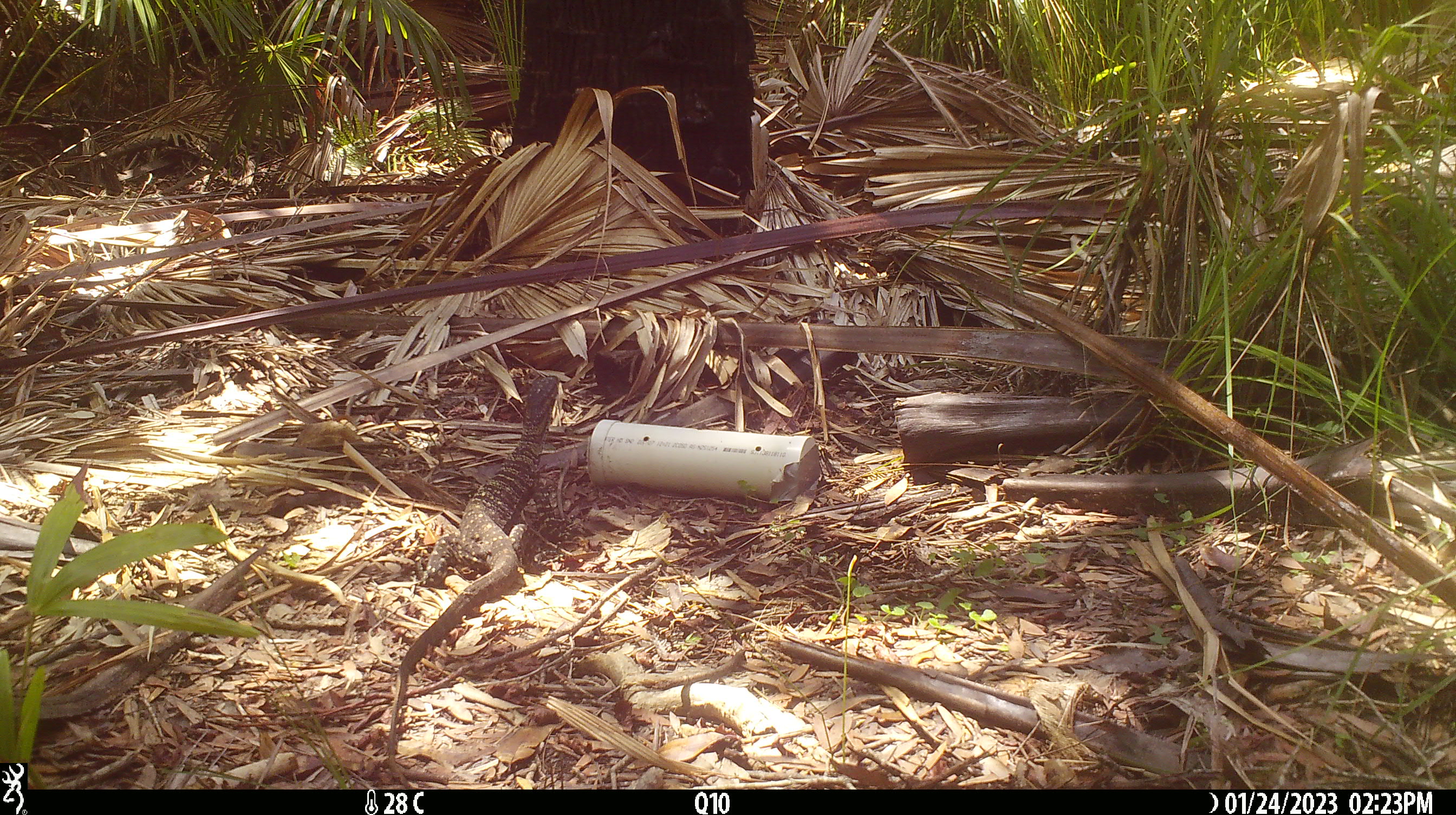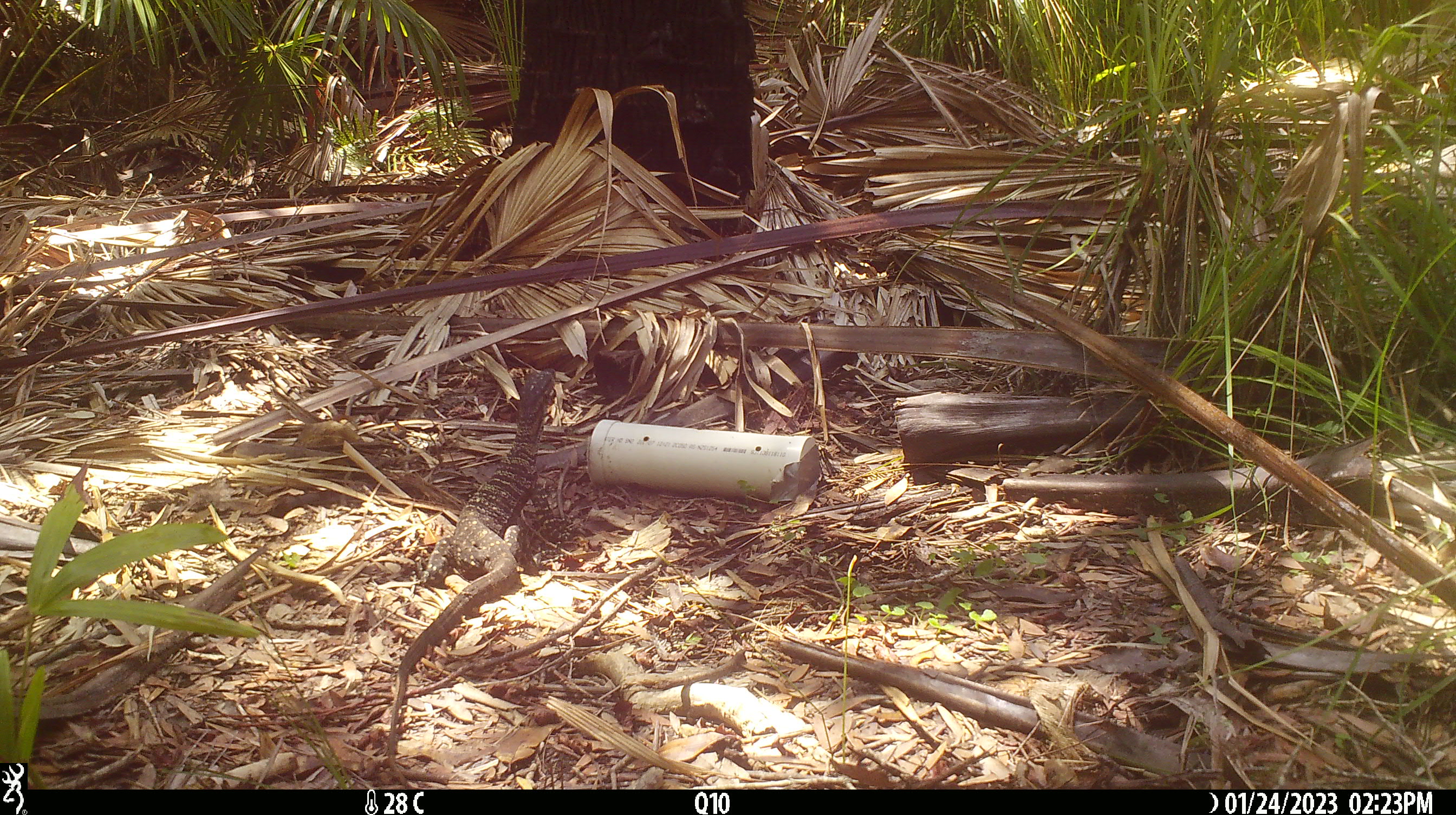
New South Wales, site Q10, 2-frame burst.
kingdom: Animalia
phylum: Chordata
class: Reptilia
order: Squamata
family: Varanidae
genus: Varanus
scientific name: Varanus varius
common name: lace monitor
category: goanna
Goanna (lace monitor) (Varanus varius).